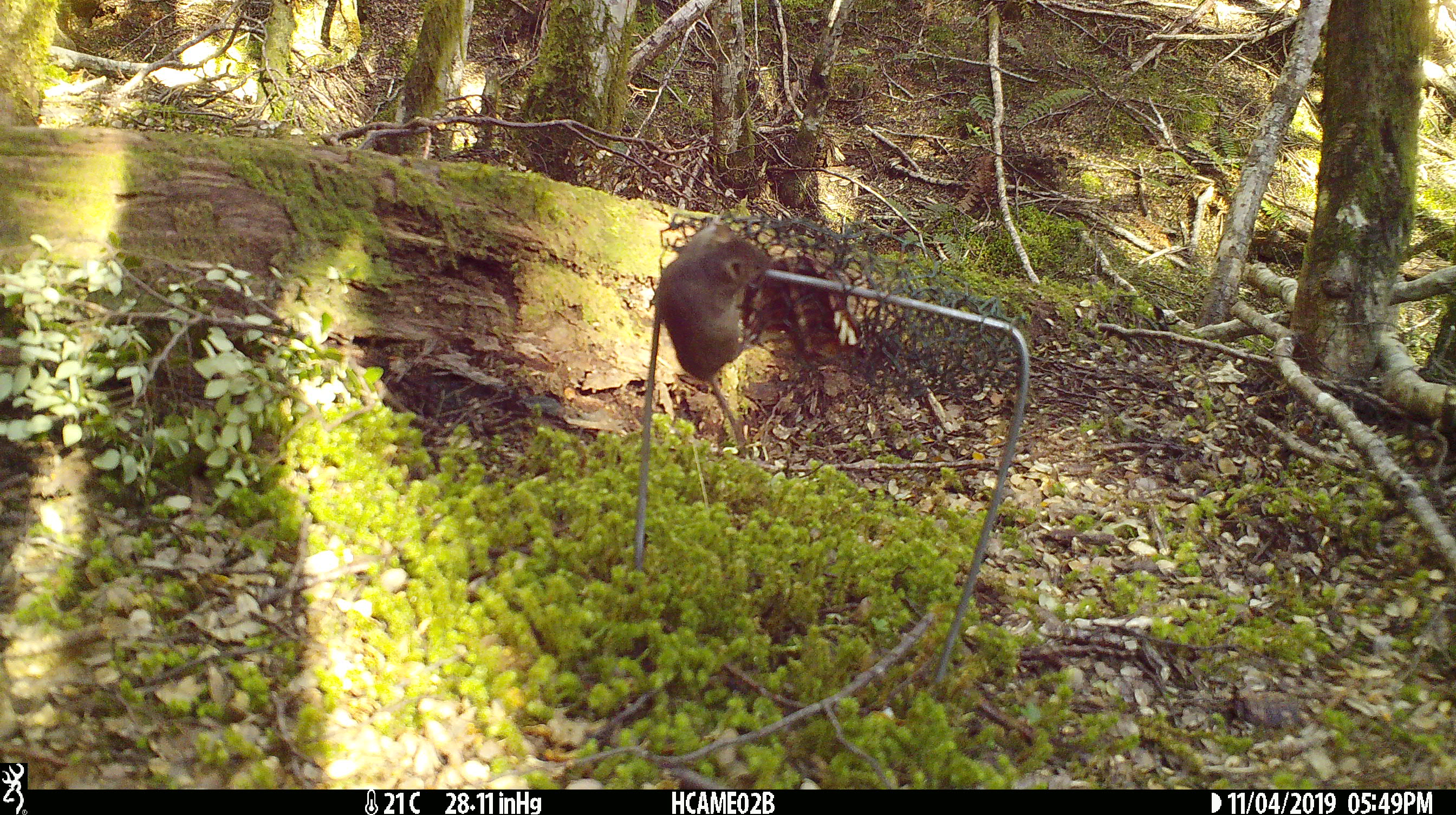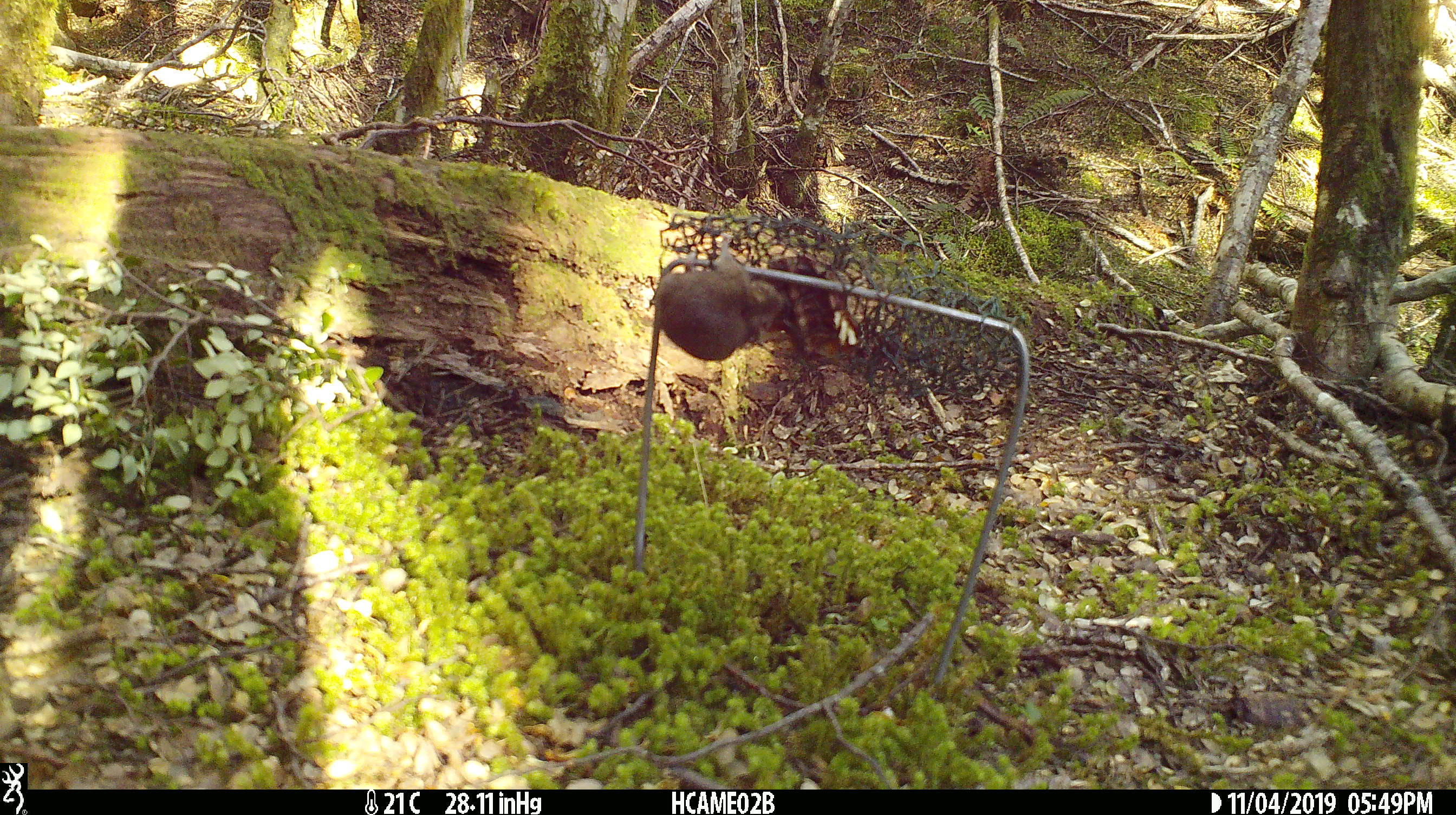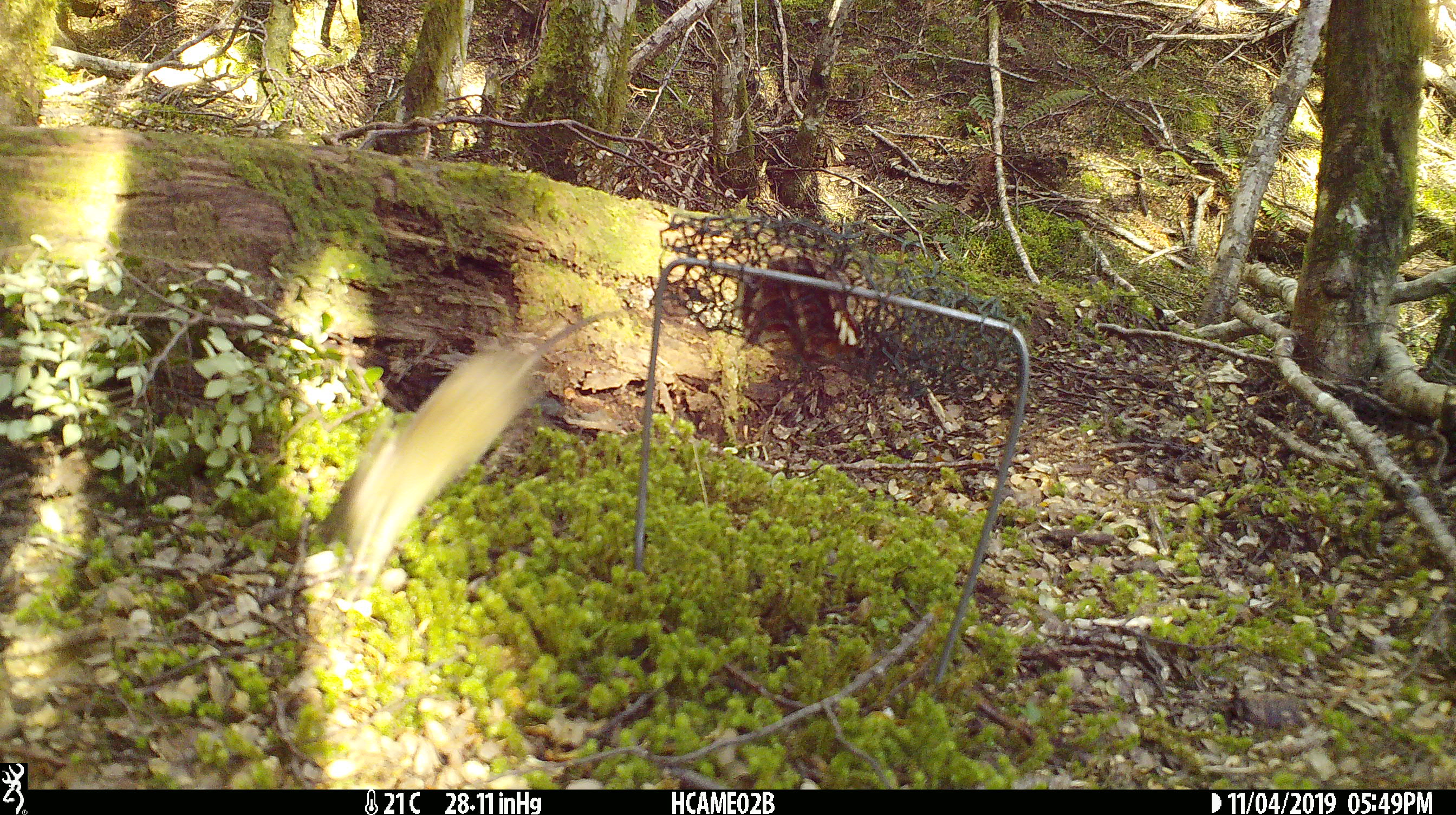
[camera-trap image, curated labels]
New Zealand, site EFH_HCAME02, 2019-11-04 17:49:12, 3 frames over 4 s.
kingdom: Animalia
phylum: Chordata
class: Mammalia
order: Rodentia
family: Muridae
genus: Mus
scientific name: Mus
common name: mouse